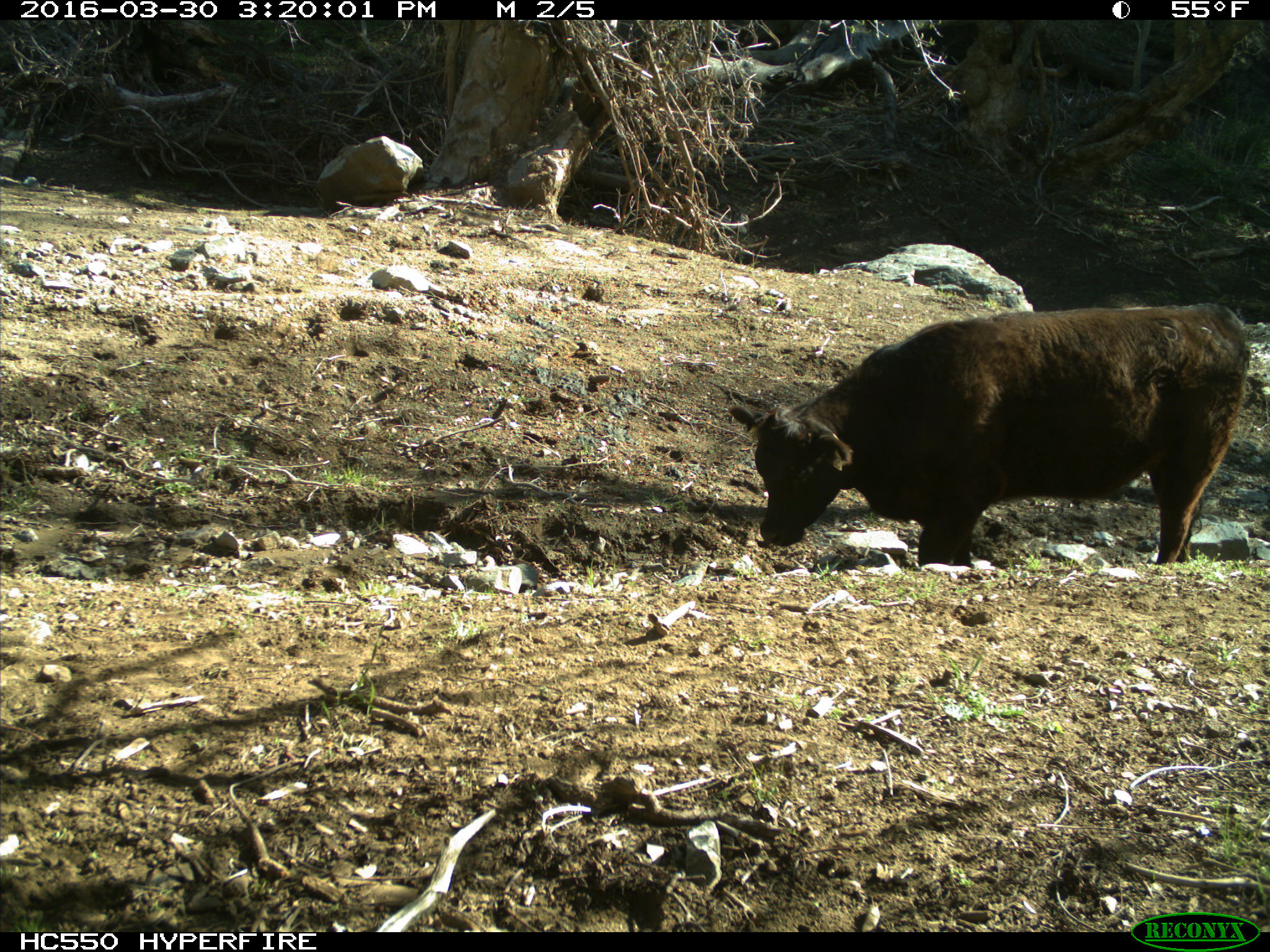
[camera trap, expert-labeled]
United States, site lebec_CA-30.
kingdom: Animalia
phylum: Chordata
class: Mammalia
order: Artiodactyla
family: Bovidae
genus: Bos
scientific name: Bos taurus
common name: domestic cow